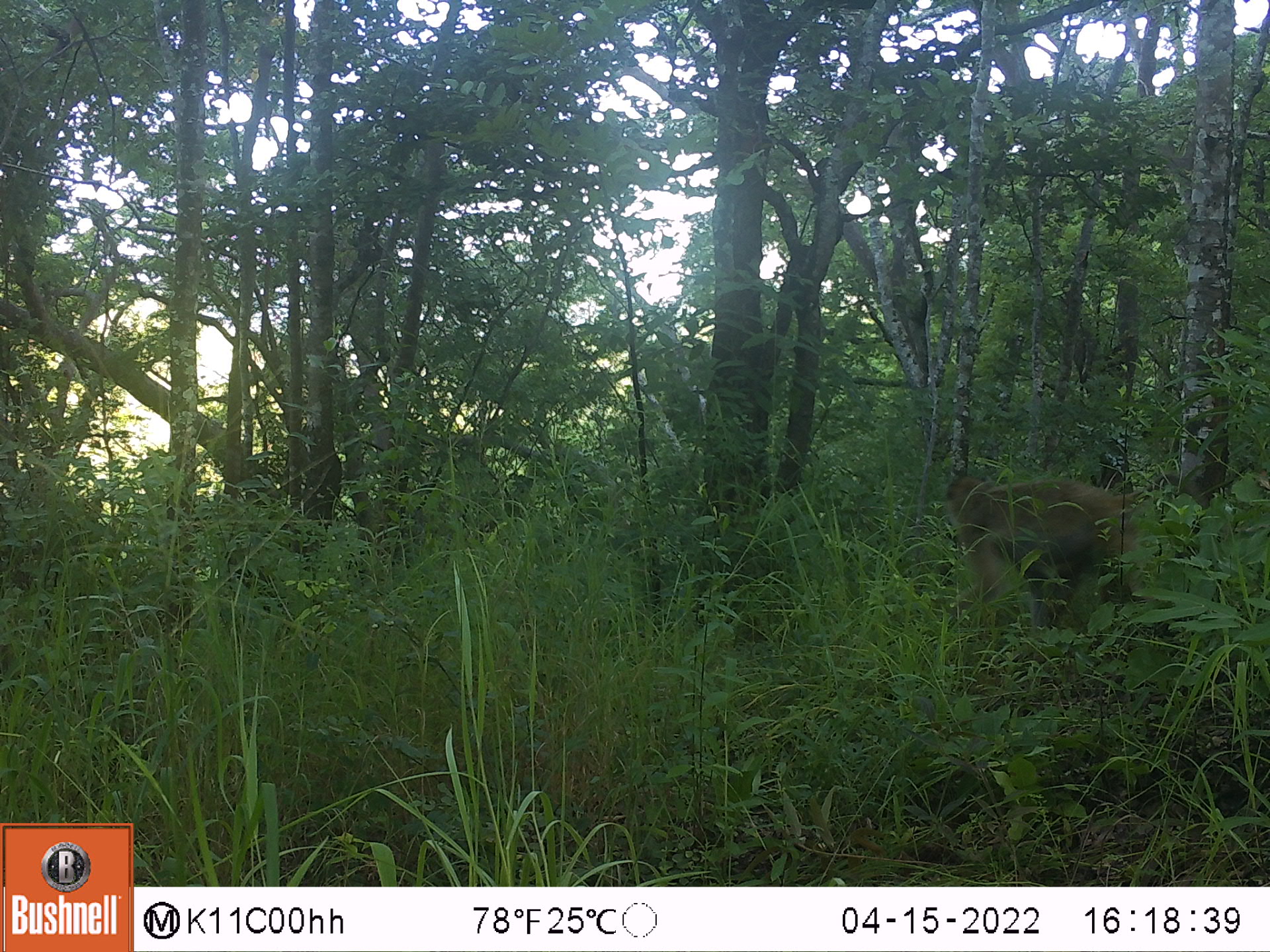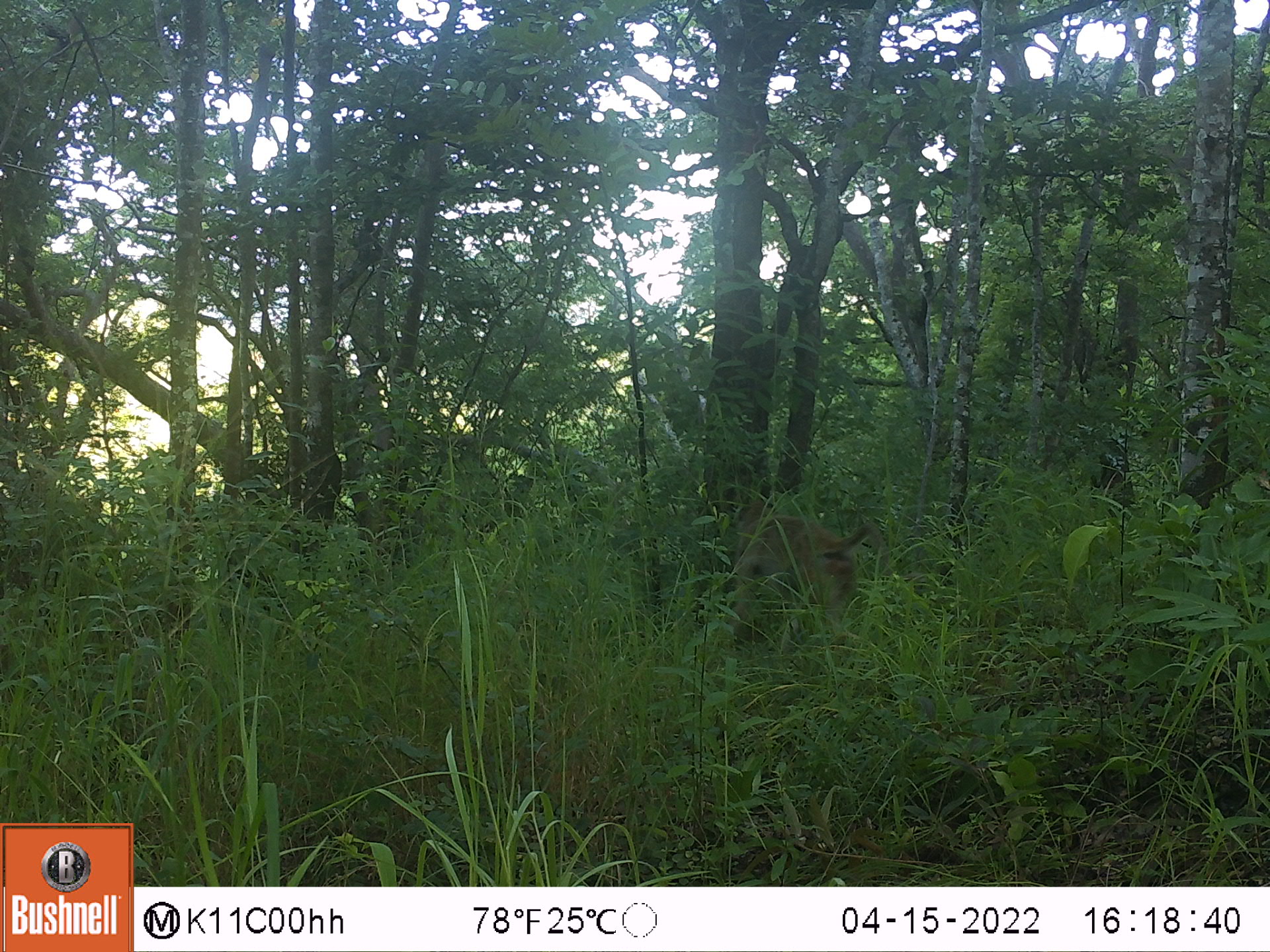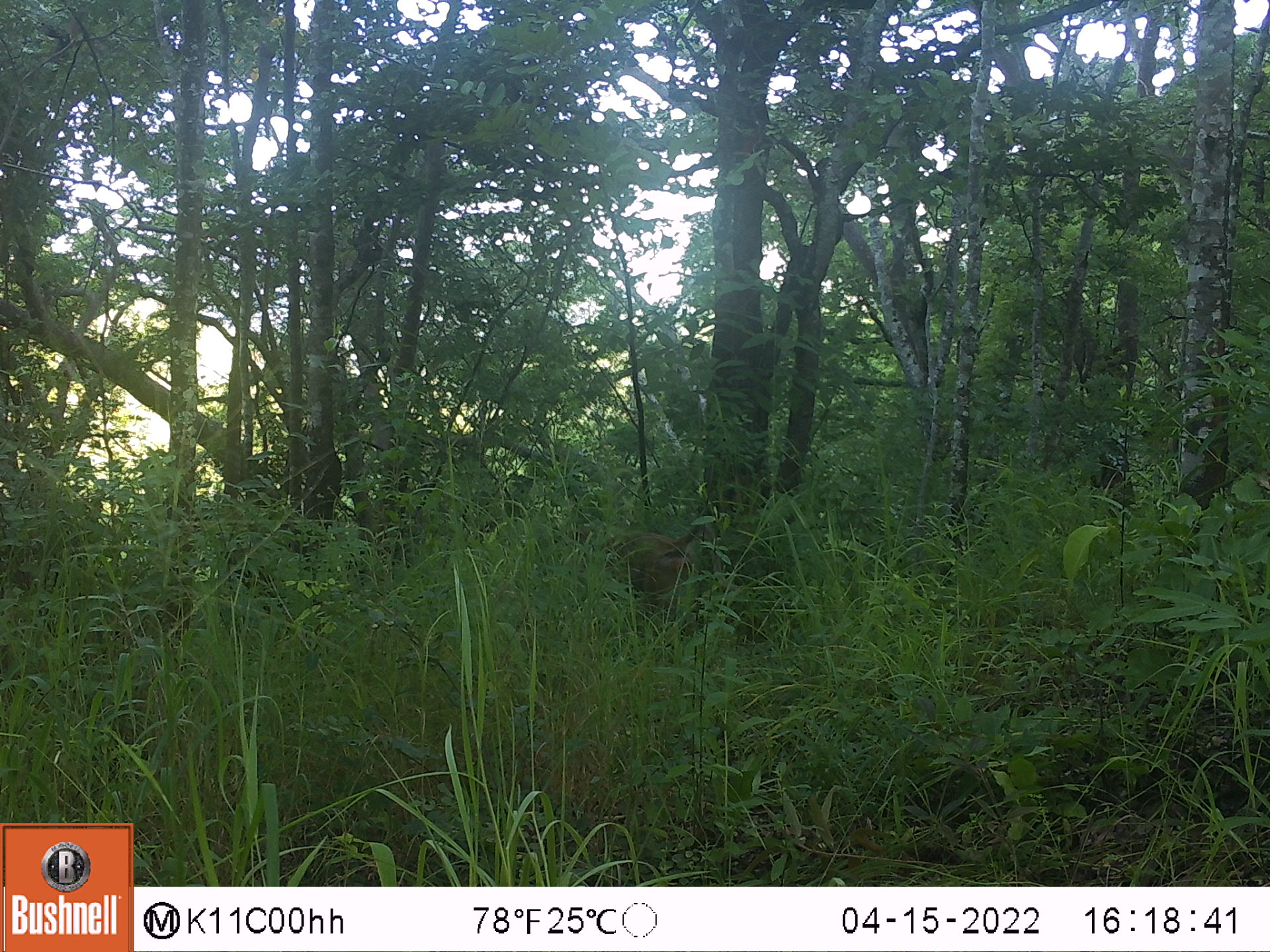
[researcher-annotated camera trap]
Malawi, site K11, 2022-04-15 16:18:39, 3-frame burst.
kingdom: Animalia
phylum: Chordata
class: Mammalia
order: Primates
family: Cercopithecidae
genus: Papio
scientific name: Papio cynocephalus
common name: yellow baboon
Yellow baboon (Papio cynocephalus), count 1.